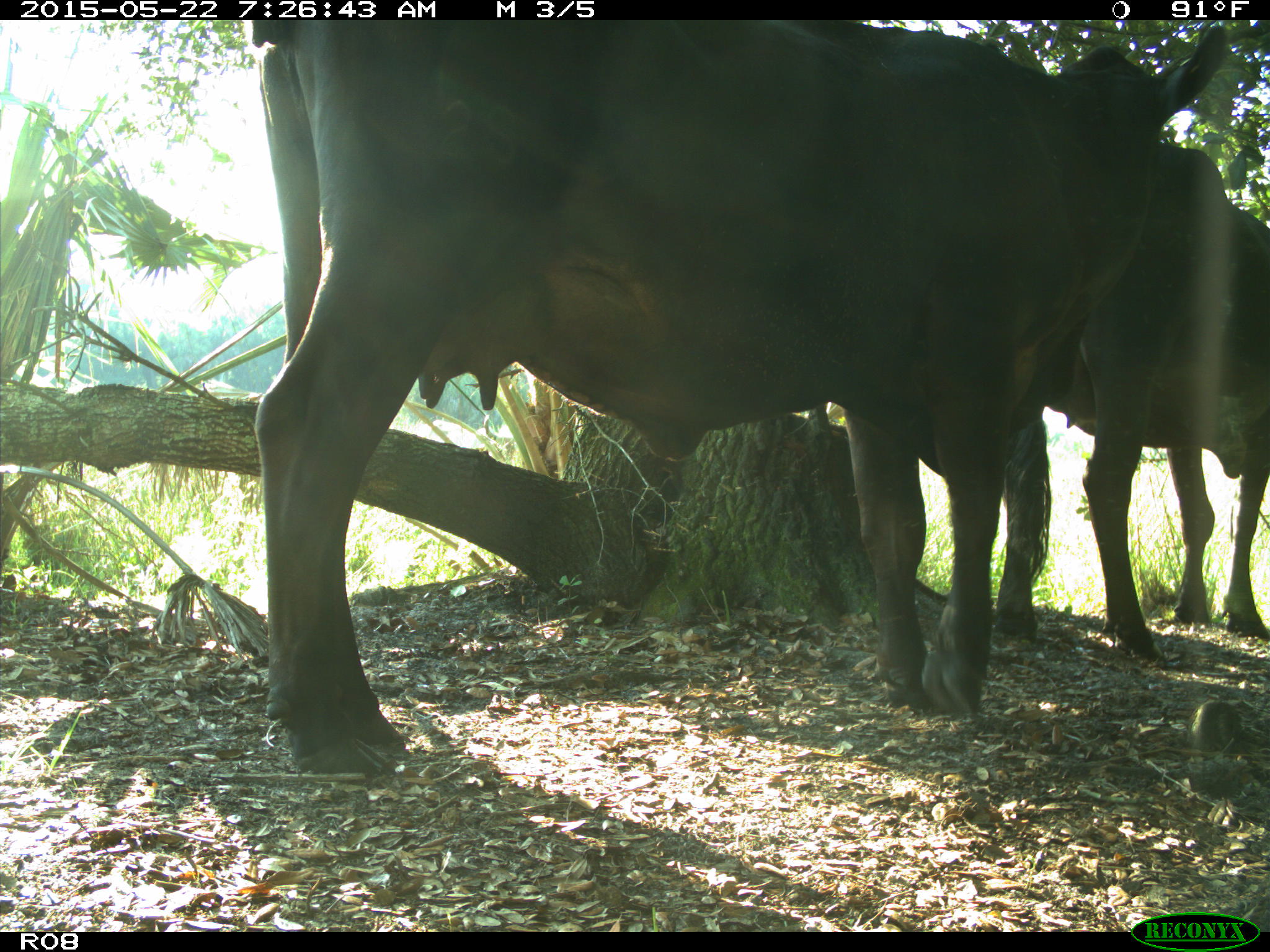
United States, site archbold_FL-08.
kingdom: Animalia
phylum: Chordata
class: Mammalia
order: Artiodactyla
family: Bovidae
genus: Bos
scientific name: Bos taurus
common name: domestic cow